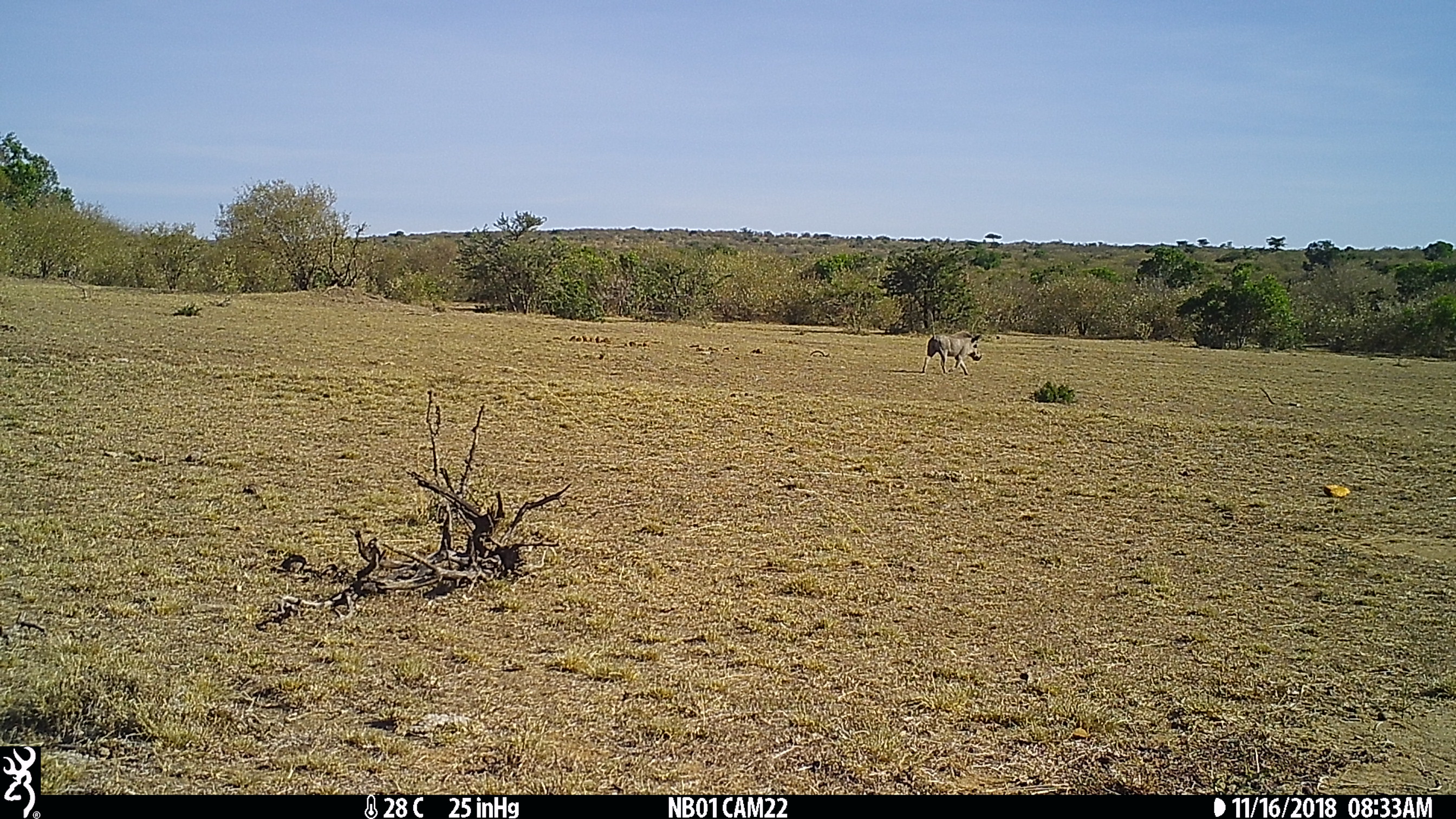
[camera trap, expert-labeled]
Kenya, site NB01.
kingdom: Animalia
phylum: Chordata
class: Mammalia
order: Artiodactyla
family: Suidae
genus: Phacochoerus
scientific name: Phacochoerus africanus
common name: common warthog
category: warthog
Warthog (common warthog) (Phacochoerus africanus).